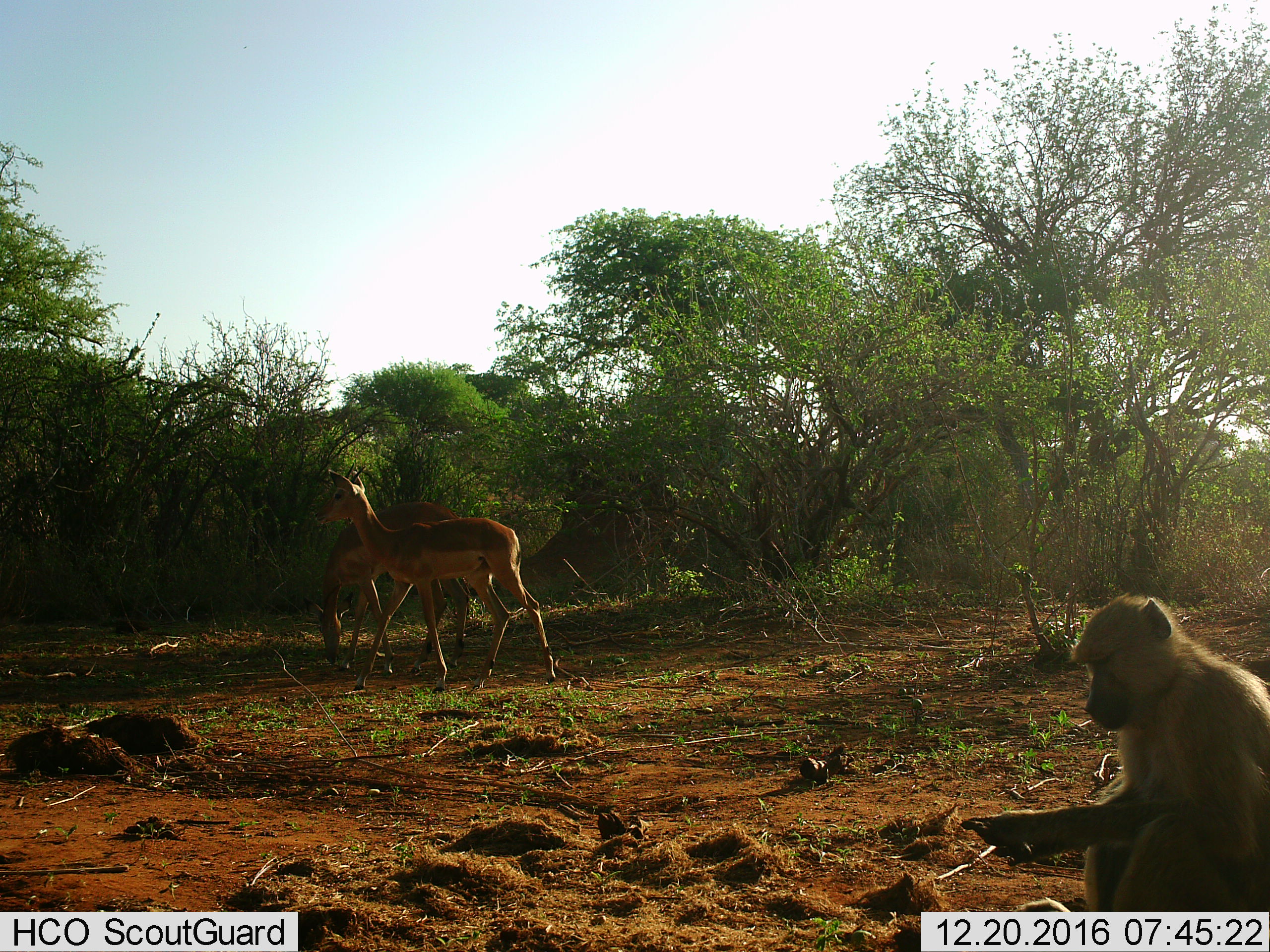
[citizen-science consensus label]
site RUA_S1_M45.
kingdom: Animalia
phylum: Chordata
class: Mammalia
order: Primates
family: Cercopithecidae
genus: Papio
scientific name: Papio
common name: baboon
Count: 1.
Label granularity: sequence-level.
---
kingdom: Animalia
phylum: Chordata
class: Mammalia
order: Artiodactyla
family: Bovidae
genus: Aepyceros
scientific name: Aepyceros melampus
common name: impala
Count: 2.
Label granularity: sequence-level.